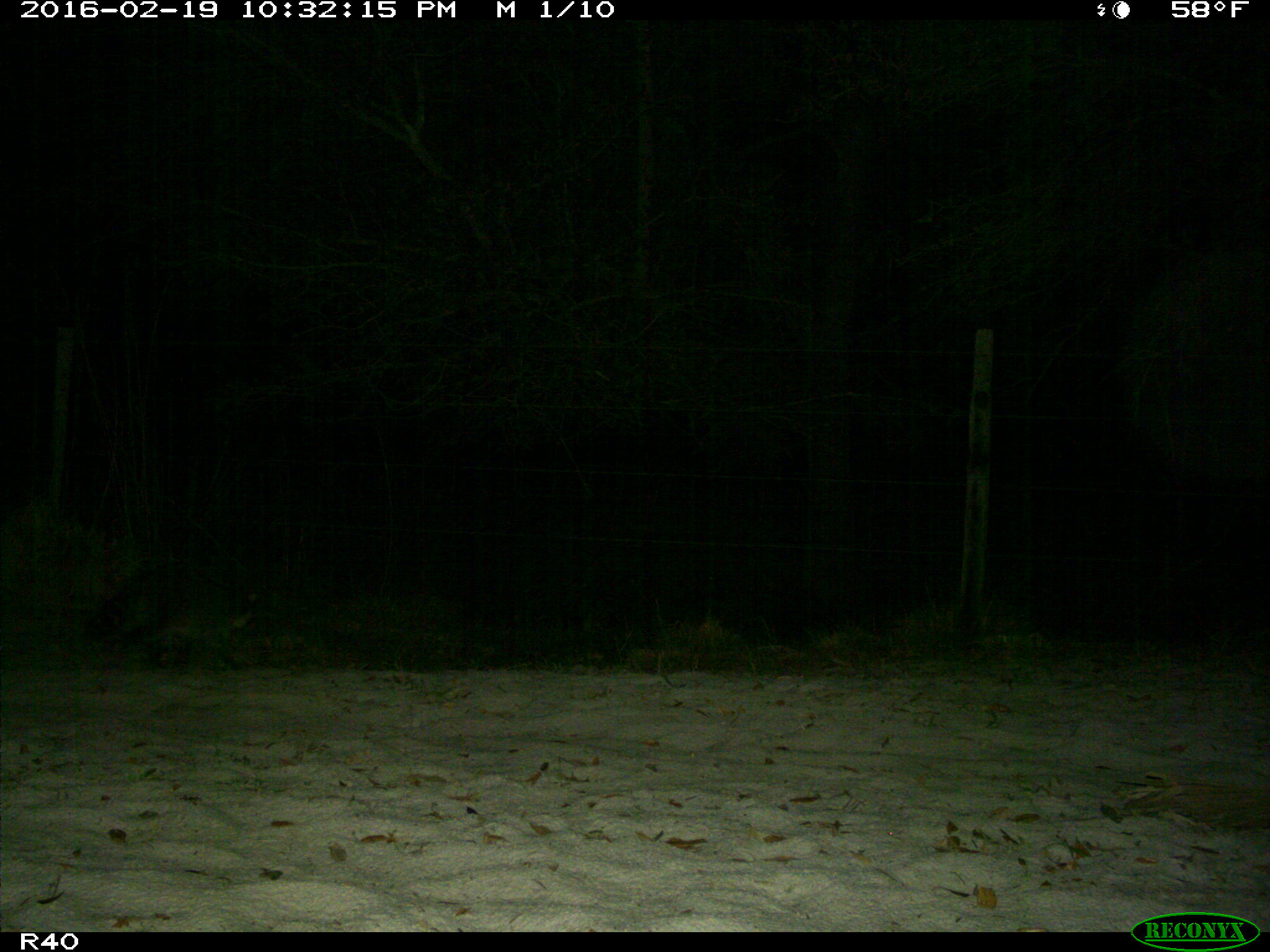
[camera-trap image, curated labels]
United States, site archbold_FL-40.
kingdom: Animalia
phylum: Chordata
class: Mammalia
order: Carnivora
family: Procyonidae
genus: Procyon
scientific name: Procyon lotor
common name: common raccoon